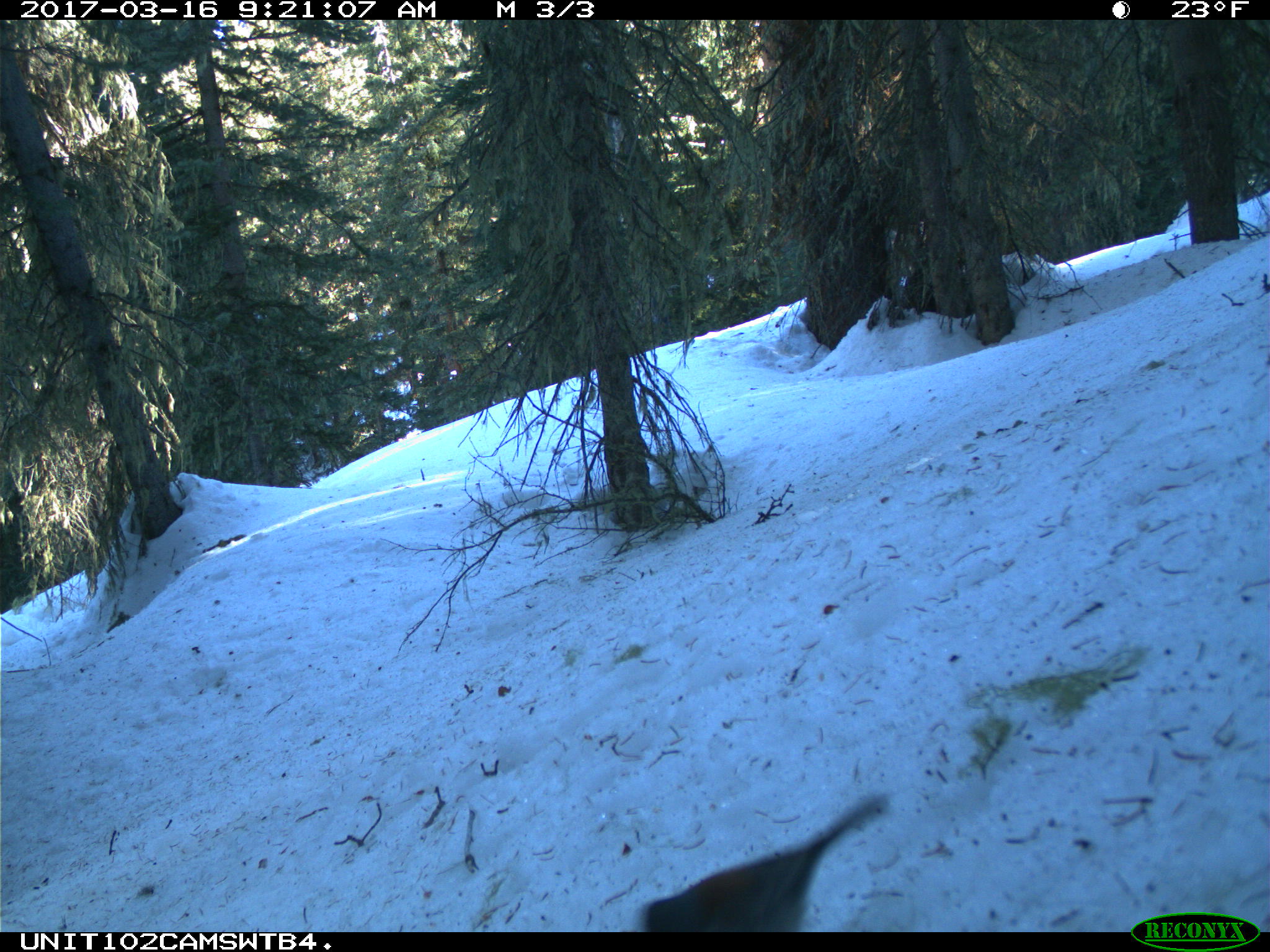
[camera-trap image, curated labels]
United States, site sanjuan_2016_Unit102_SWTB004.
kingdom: Animalia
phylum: Chordata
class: Aves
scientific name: Aves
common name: birds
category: unidentified bird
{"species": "unidentified bird (birds) (Aves)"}